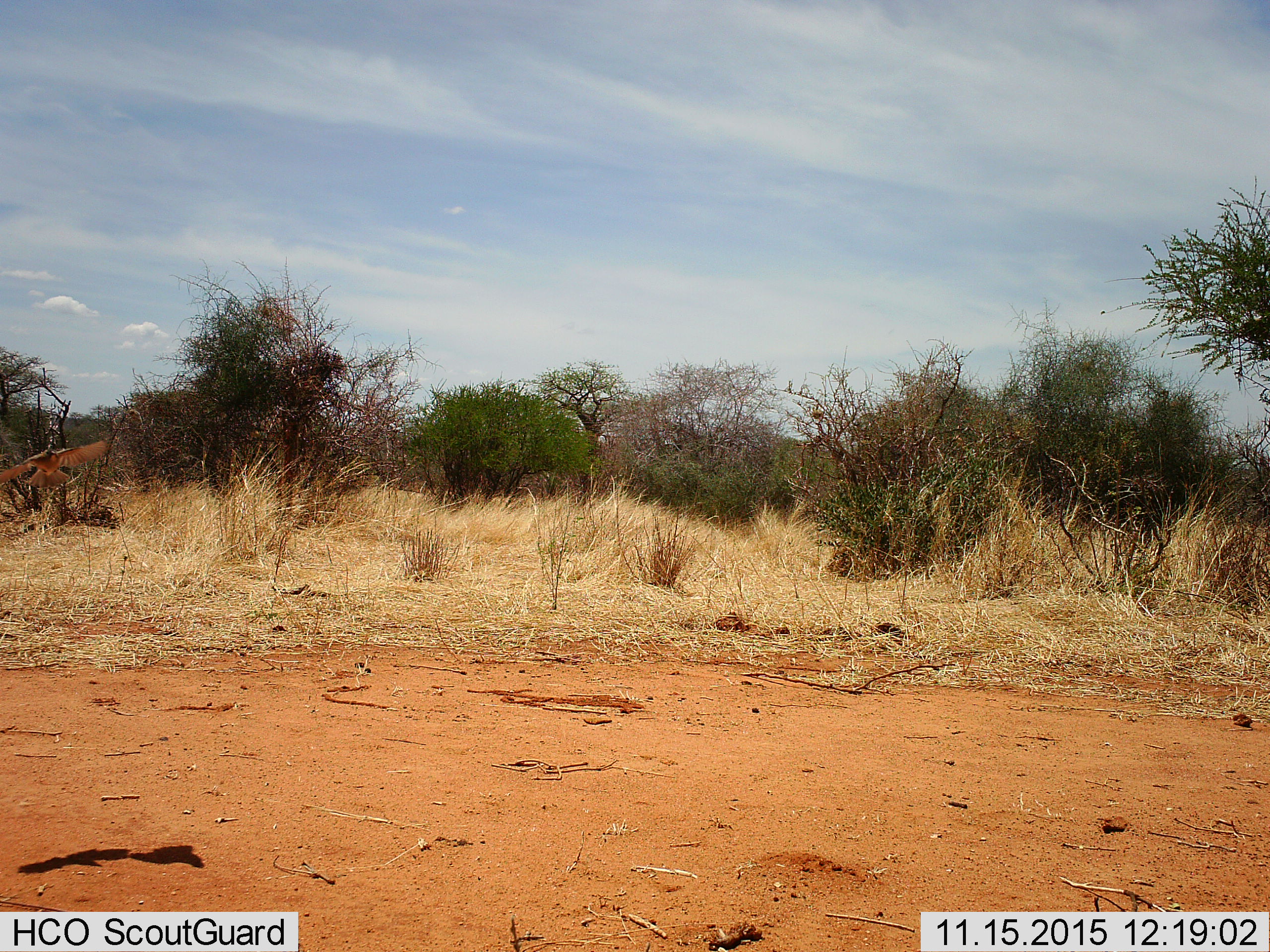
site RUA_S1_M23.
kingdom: Animalia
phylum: Chordata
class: Aves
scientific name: Aves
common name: bird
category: birdother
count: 1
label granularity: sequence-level